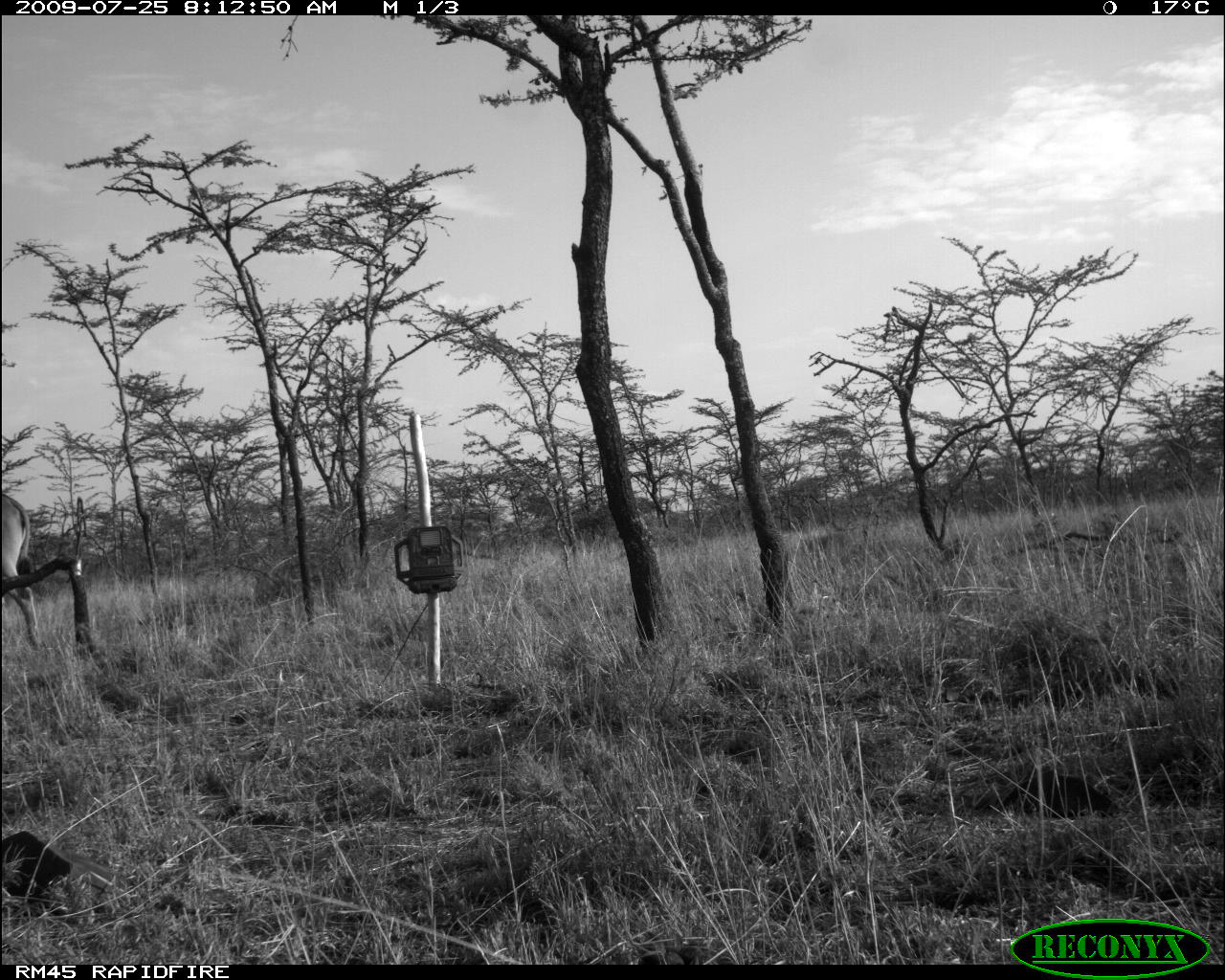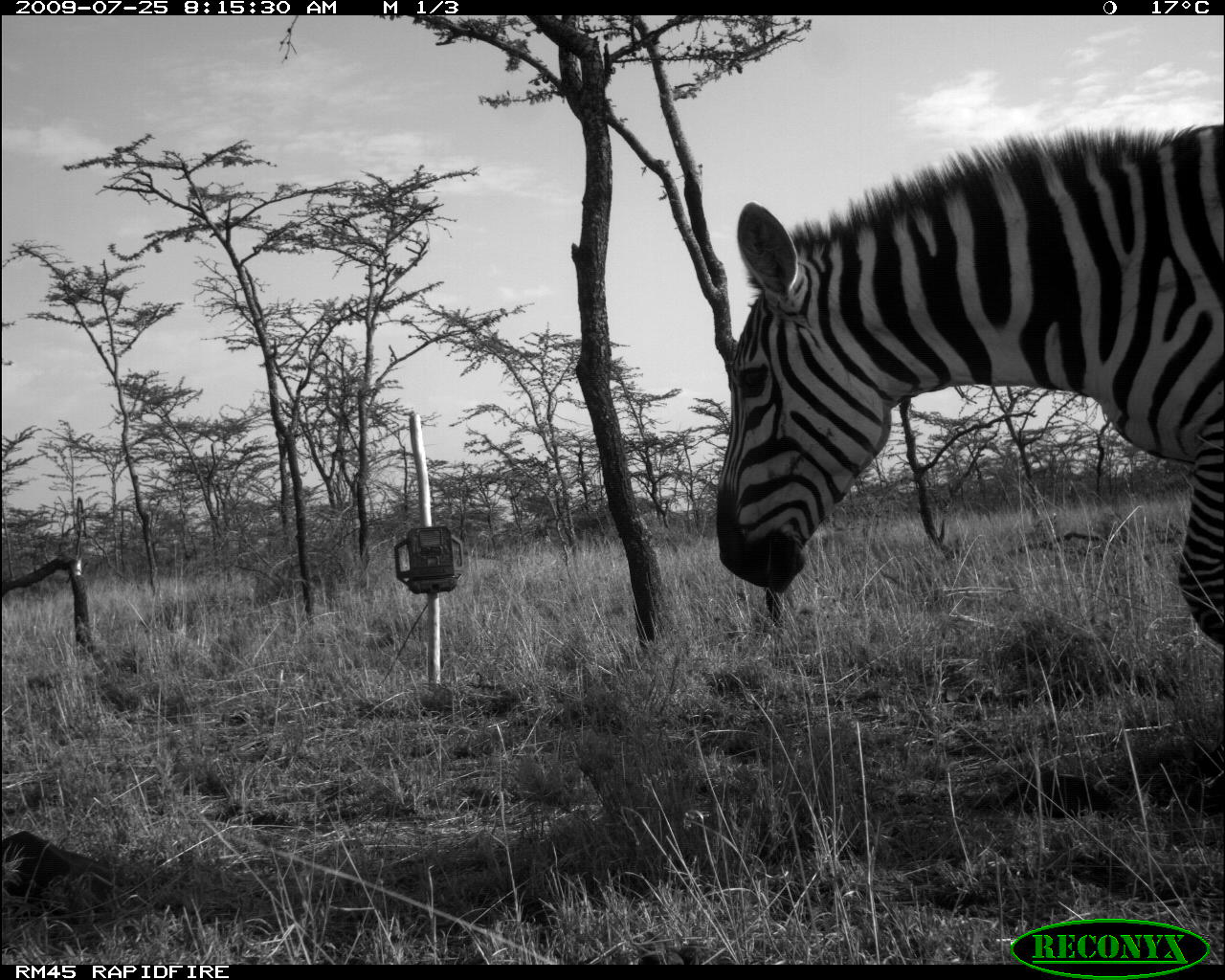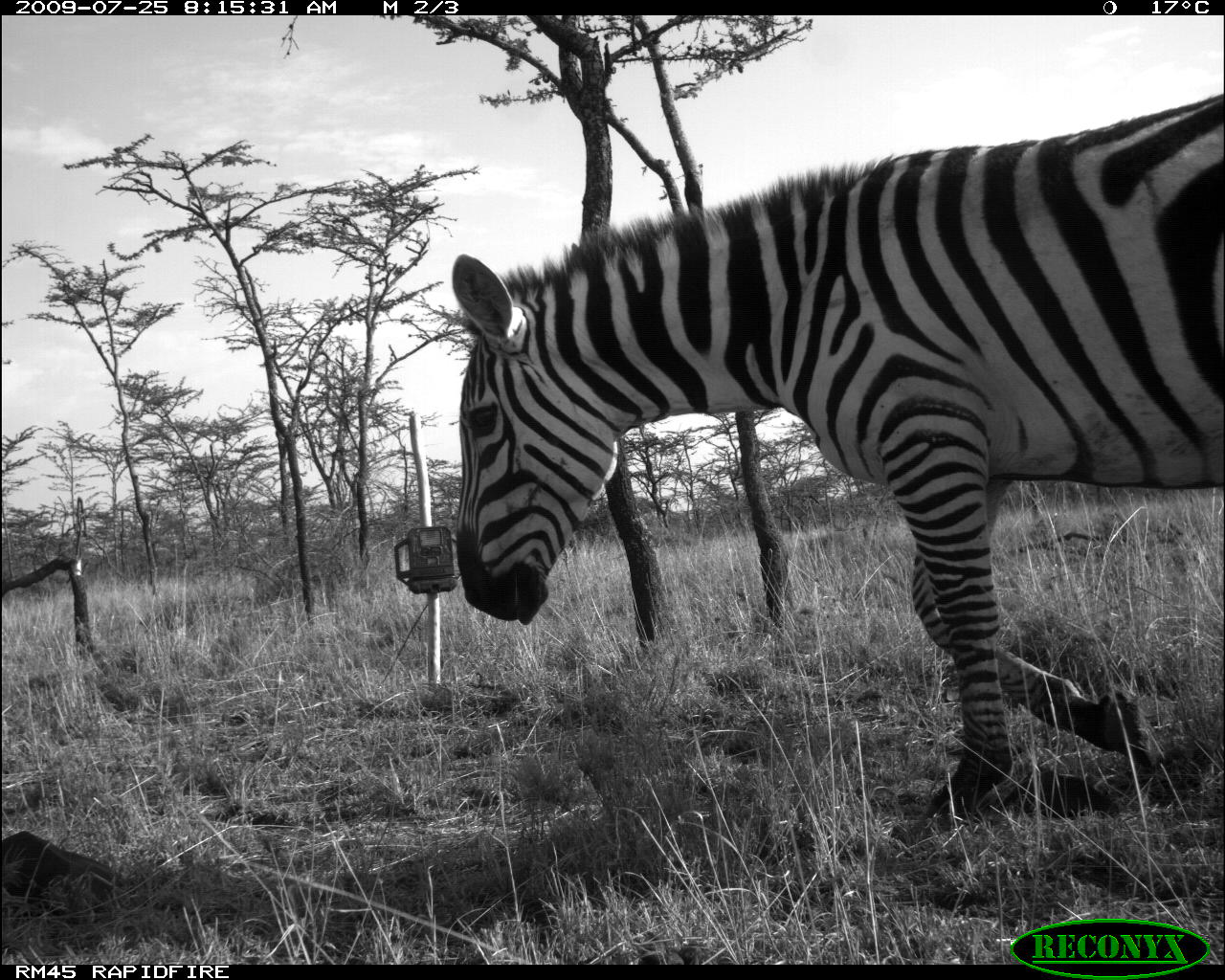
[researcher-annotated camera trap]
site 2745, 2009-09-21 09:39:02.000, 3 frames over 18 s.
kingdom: Animalia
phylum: Chordata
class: Mammalia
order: Artiodactyla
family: Bovidae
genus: Aepyceros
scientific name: Aepyceros melampus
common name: impala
Aepyceros melampus (impala), count 1.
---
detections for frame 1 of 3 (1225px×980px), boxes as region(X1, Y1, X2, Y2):
aepyceros melampus: region(0, 492, 44, 653)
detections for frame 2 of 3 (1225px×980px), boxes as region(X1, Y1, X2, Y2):
aepyceros melampus: region(714, 120, 1225, 649)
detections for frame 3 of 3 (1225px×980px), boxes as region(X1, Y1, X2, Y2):
aepyceros melampus: region(450, 92, 1223, 820)